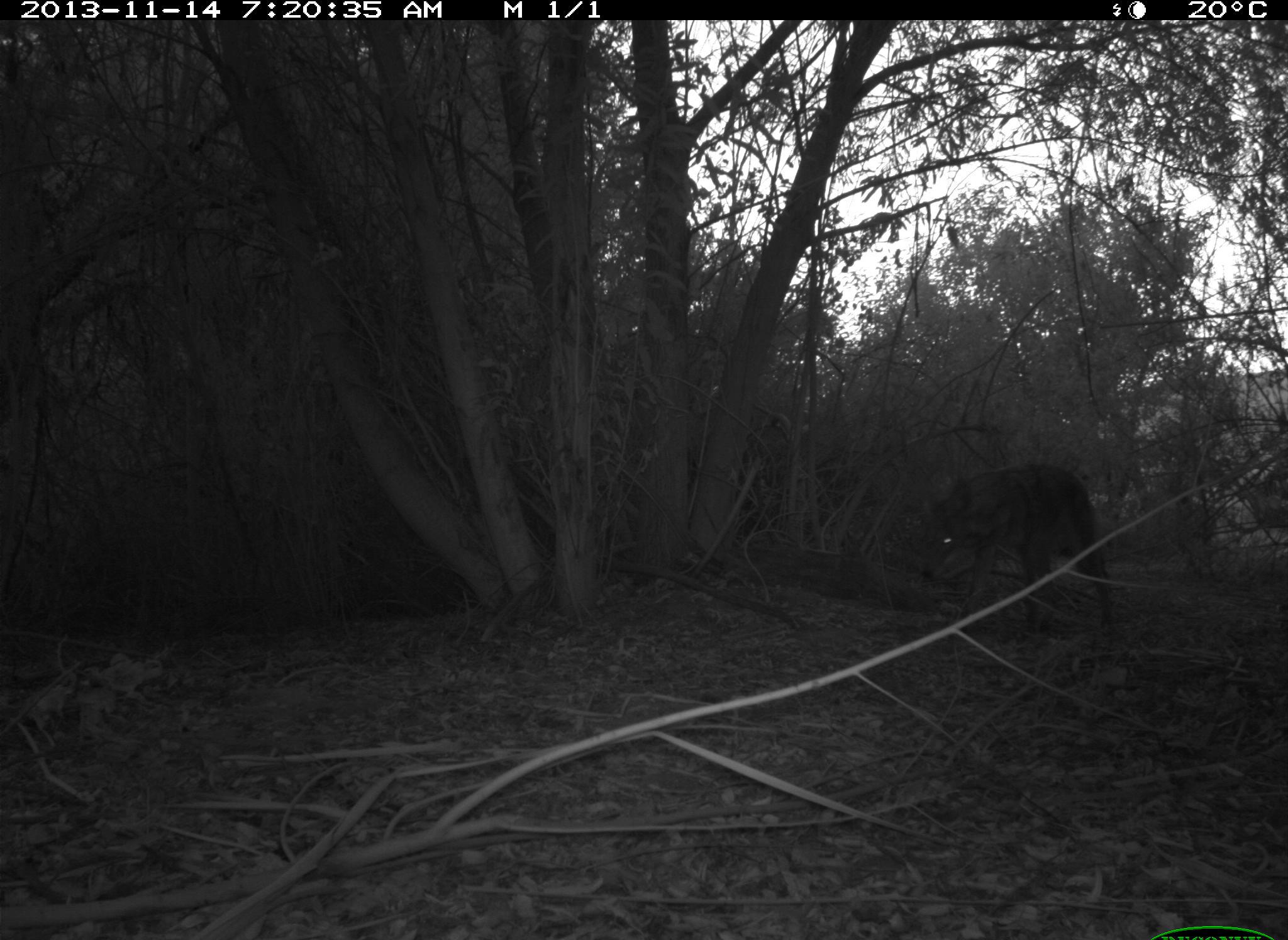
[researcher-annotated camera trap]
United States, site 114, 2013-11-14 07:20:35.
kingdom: Animalia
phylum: Chordata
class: Mammalia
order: Carnivora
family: Canidae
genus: Canis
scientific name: Canis latrans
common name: coyote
Coyote (Canis latrans).